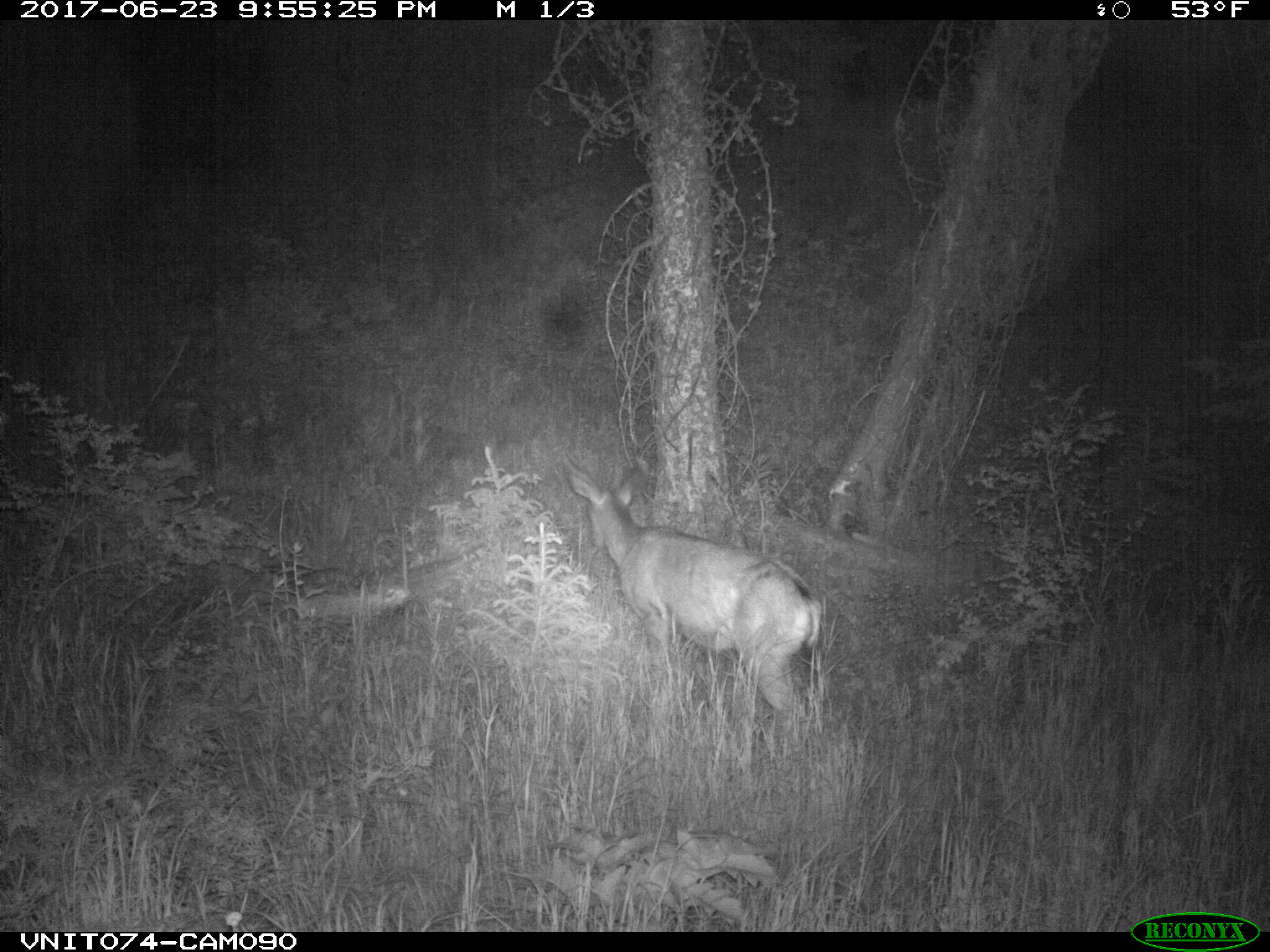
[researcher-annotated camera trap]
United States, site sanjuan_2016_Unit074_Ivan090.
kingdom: Animalia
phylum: Chordata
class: Mammalia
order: Artiodactyla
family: Cervidae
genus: Odocoileus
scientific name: Odocoileus hemionus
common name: mule deer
Odocoileus hemionus (mule deer).